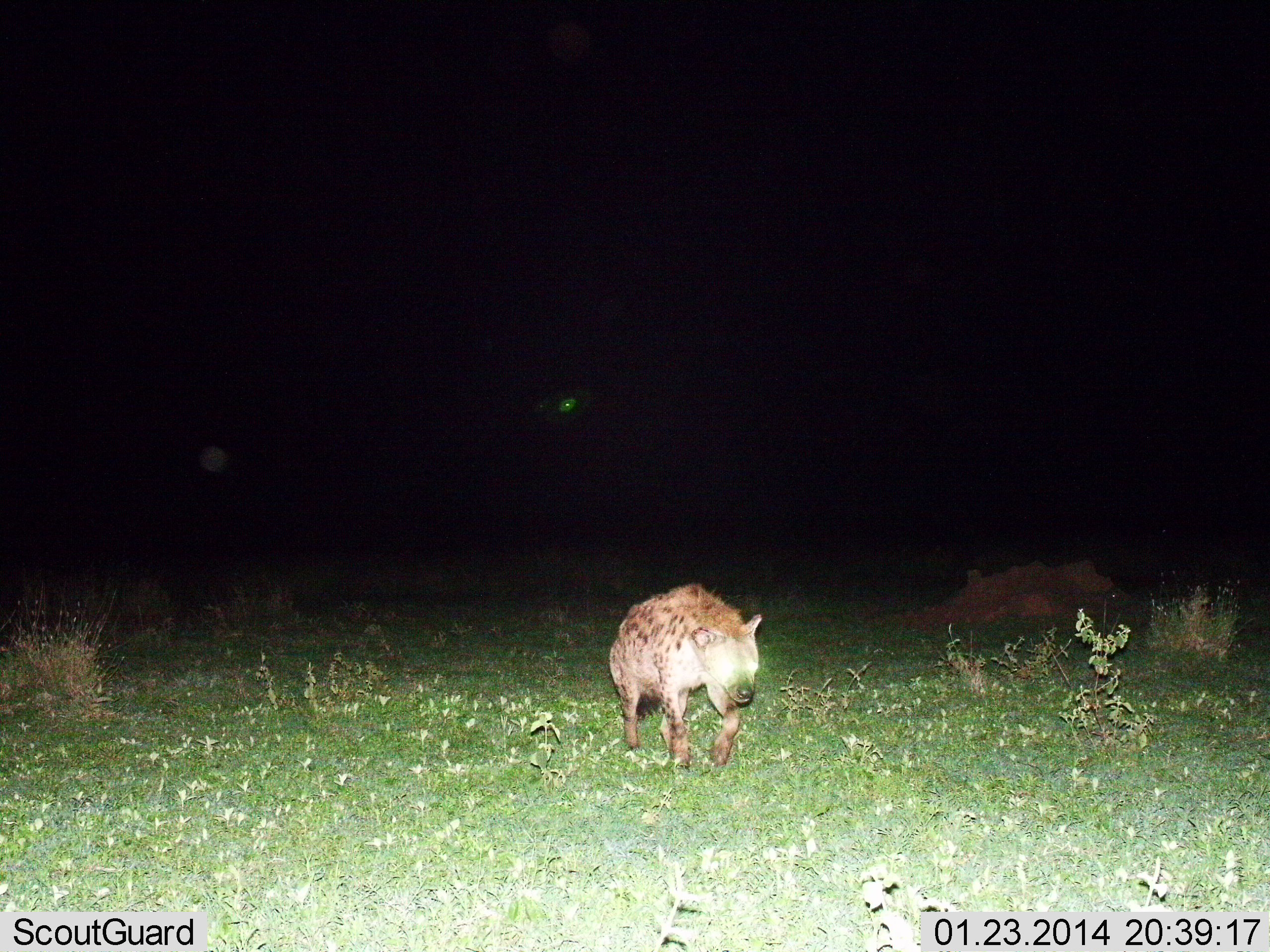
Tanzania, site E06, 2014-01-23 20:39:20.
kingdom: Animalia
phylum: Chordata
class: Mammalia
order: Carnivora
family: Hyaenidae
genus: Crocuta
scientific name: Crocuta crocuta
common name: spotted hyena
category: hyenaspotted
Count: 1.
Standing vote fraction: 10%.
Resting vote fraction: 0%.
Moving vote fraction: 90%.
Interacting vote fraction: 0%.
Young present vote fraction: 0%.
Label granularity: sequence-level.